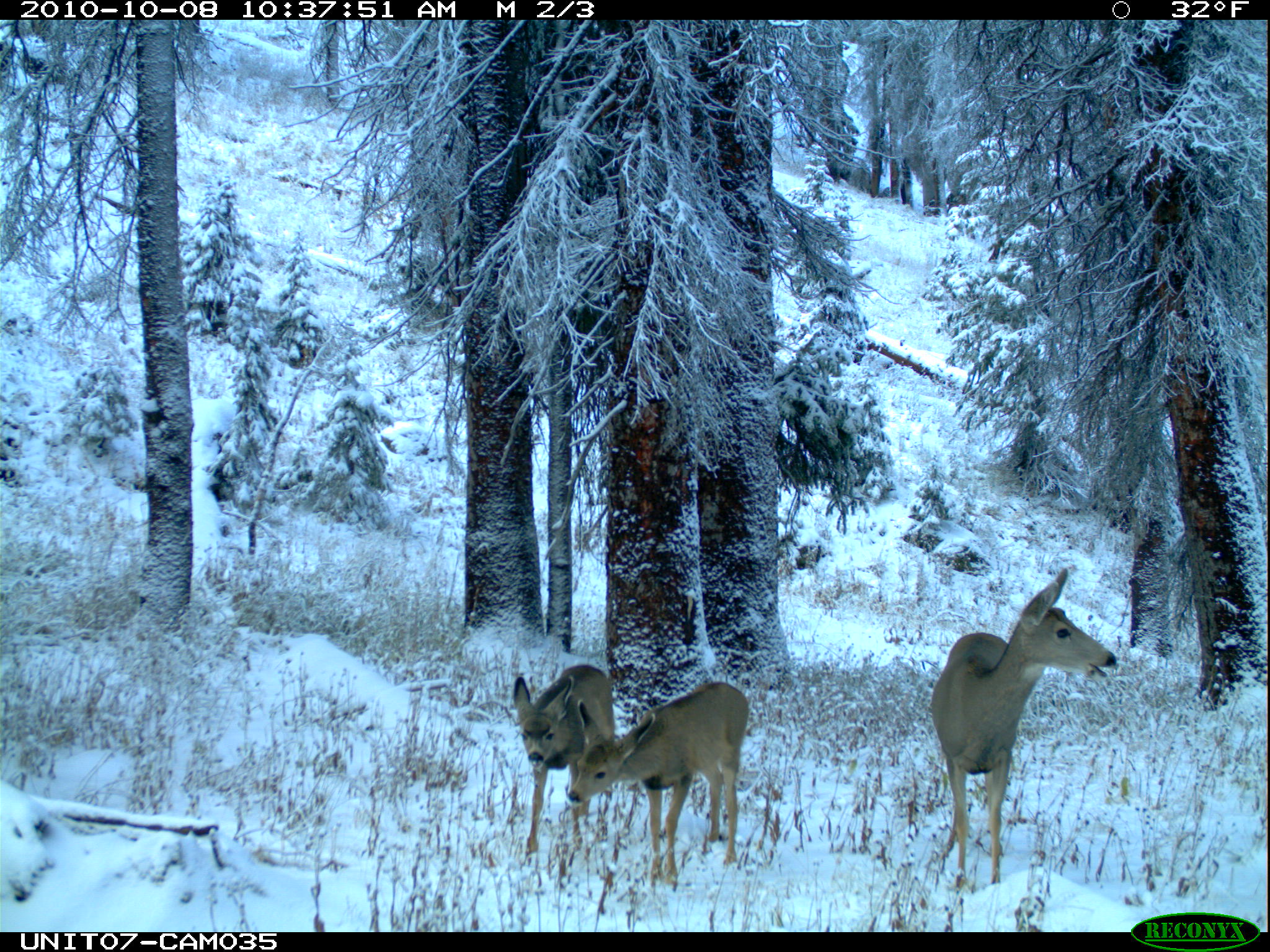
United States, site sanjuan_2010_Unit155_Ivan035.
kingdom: Animalia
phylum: Chordata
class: Mammalia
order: Artiodactyla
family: Cervidae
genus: Odocoileus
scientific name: Odocoileus hemionus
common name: mule deer